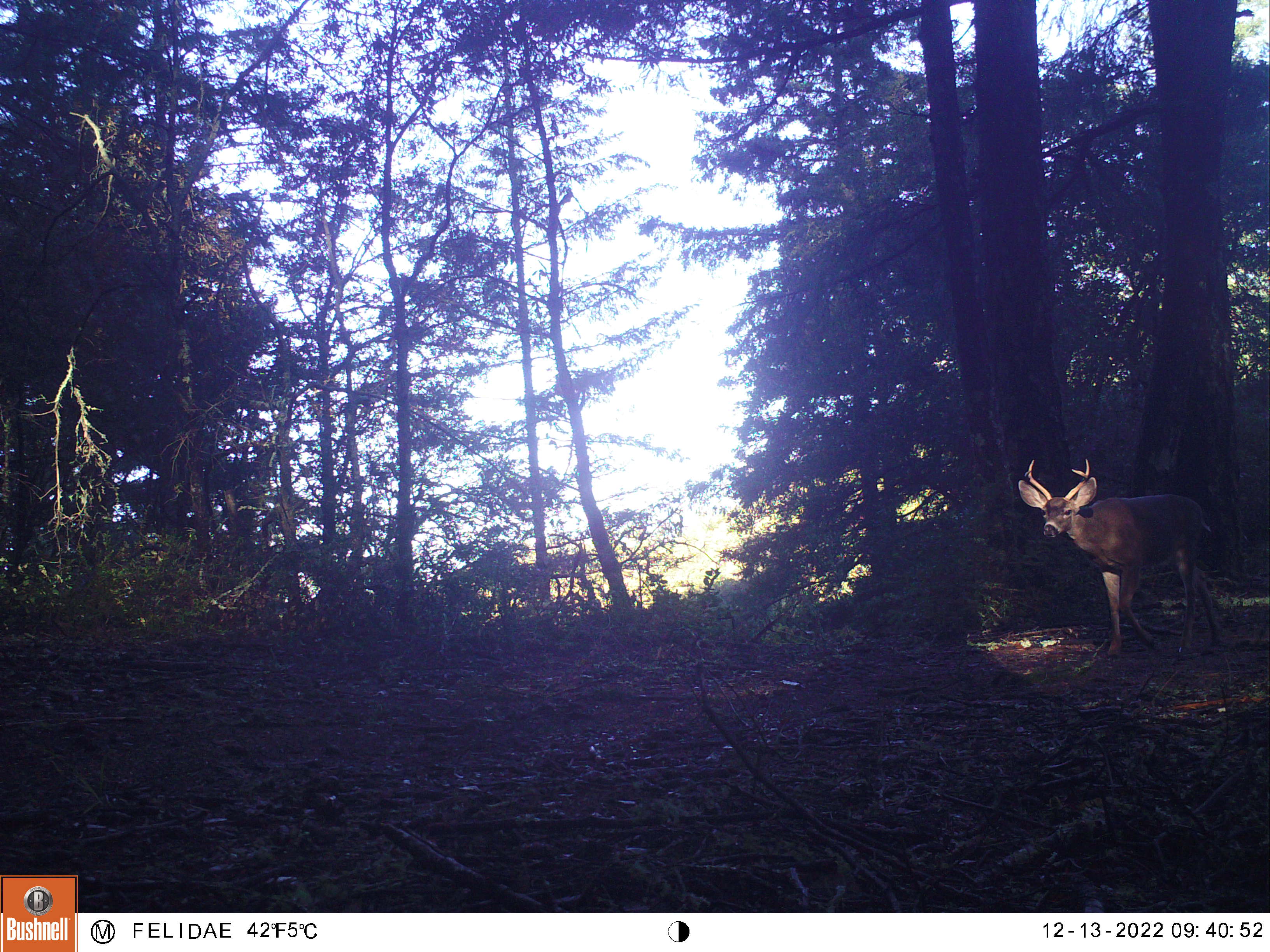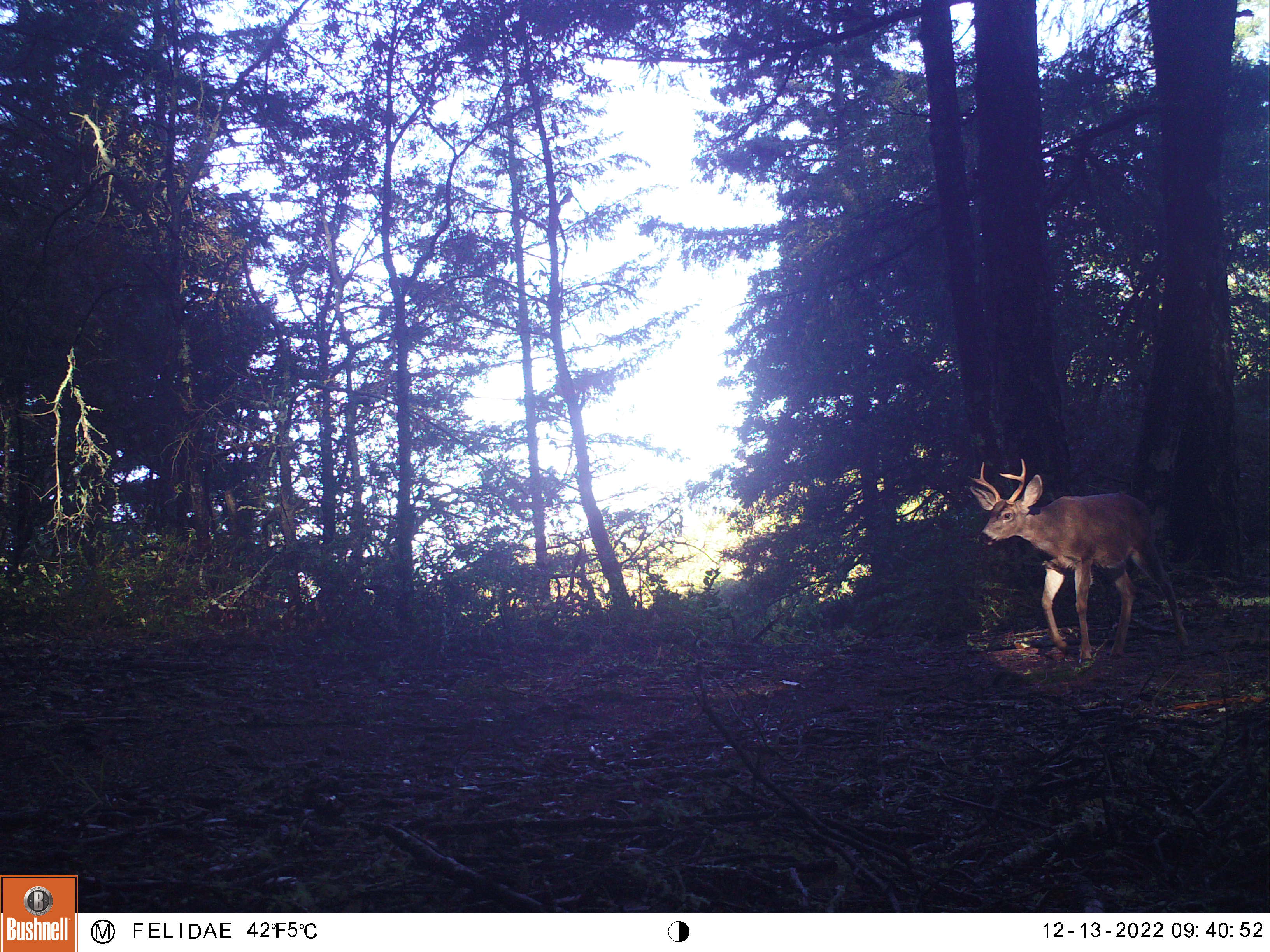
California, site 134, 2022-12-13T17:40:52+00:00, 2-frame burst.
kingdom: Animalia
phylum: Chordata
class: Mammalia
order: Artiodactyla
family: Cervidae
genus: Odocoileus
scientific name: Odocoileus hemionus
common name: mule deer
Mule deer (Odocoileus hemionus).